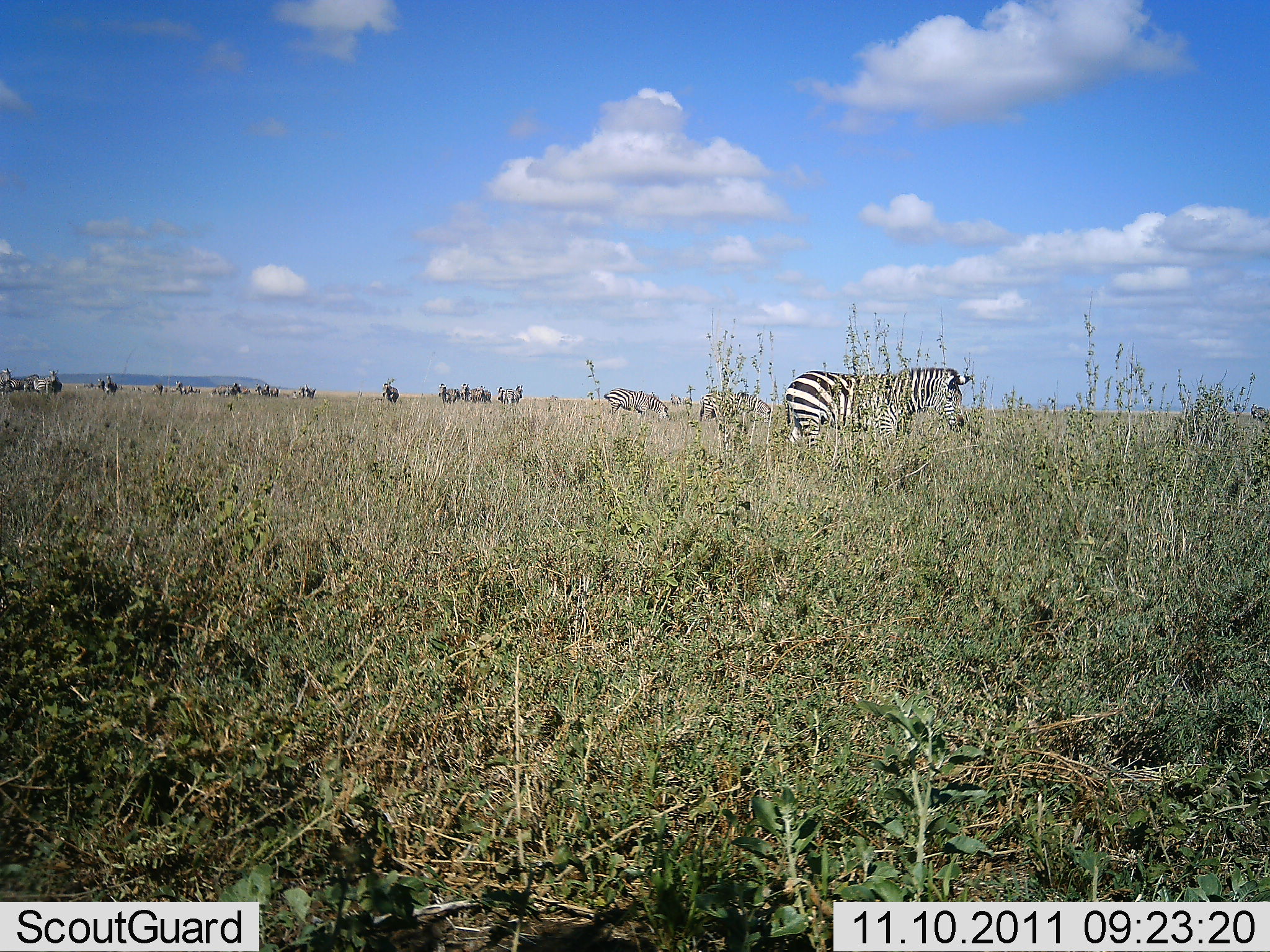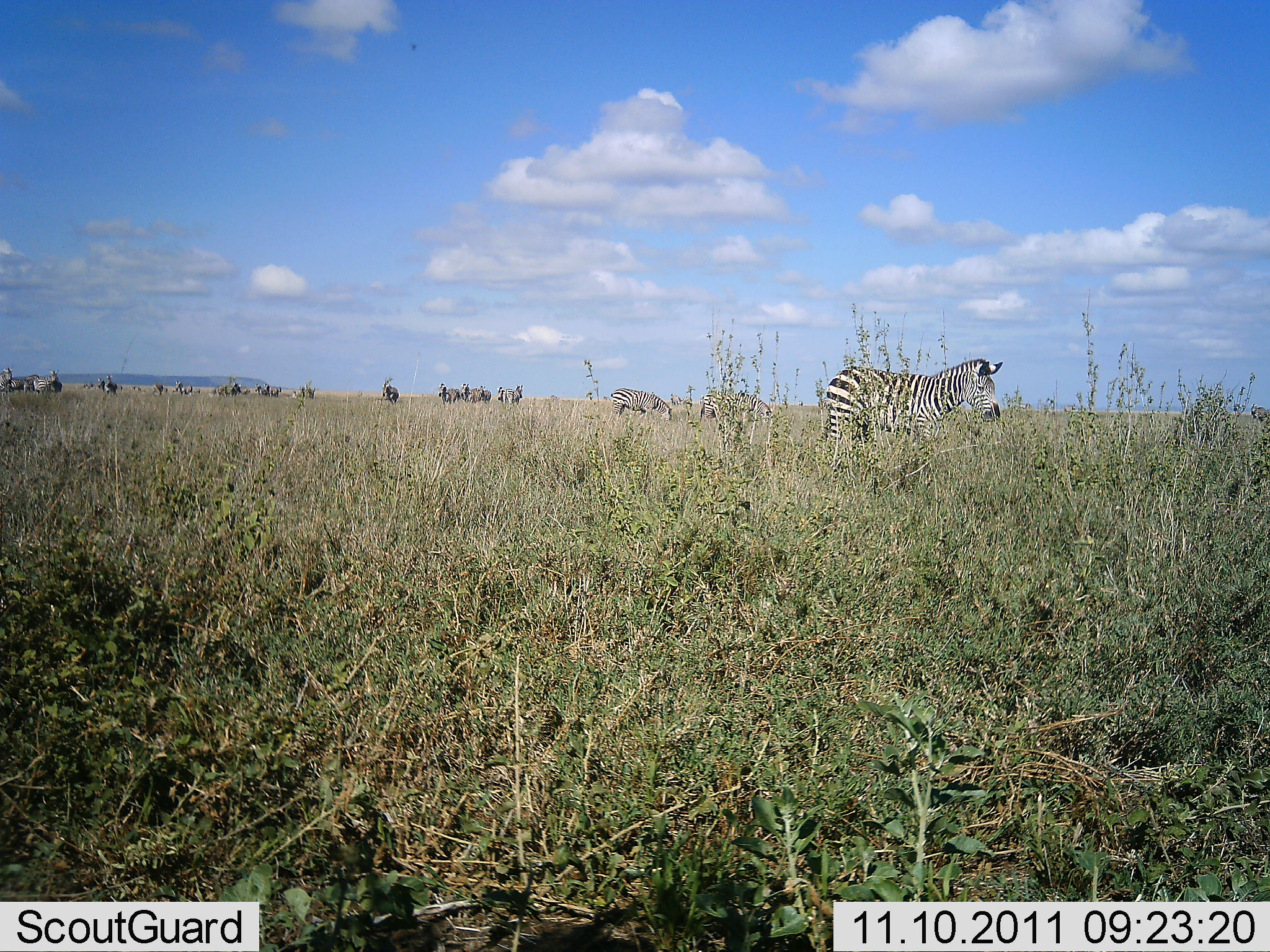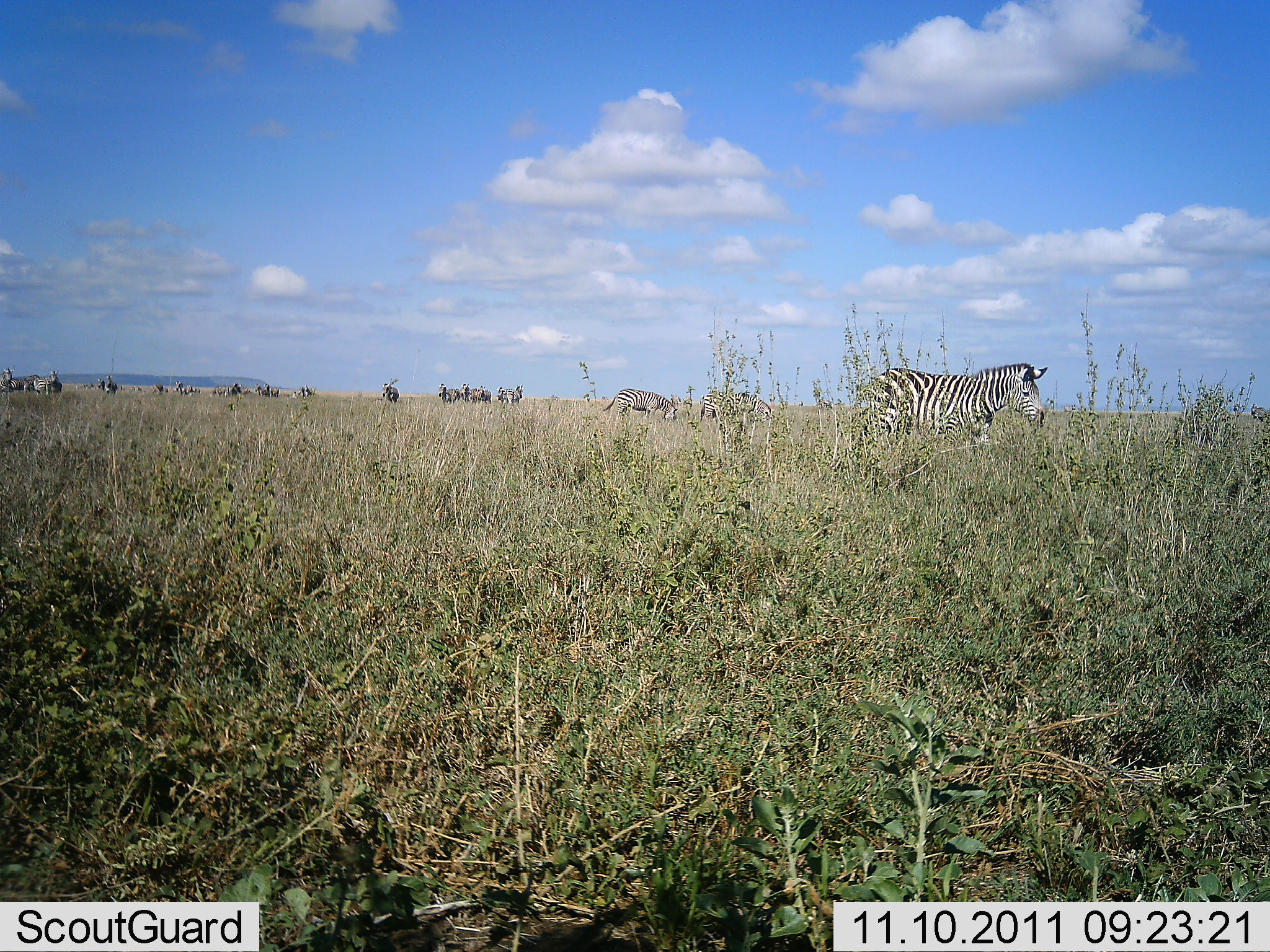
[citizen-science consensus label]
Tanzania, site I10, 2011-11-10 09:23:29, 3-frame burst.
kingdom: Animalia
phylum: Chordata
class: Mammalia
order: Perissodactyla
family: Equidae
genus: Equus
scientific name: Equus quagga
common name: plains zebra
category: zebra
Zebra (plains zebra) (Equus quagga), count 3. Behavior (volunteer vote fractions): standing 40%, resting 0%, moving 70%, interacting 0%. Young present (vote fraction): 0%. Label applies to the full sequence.